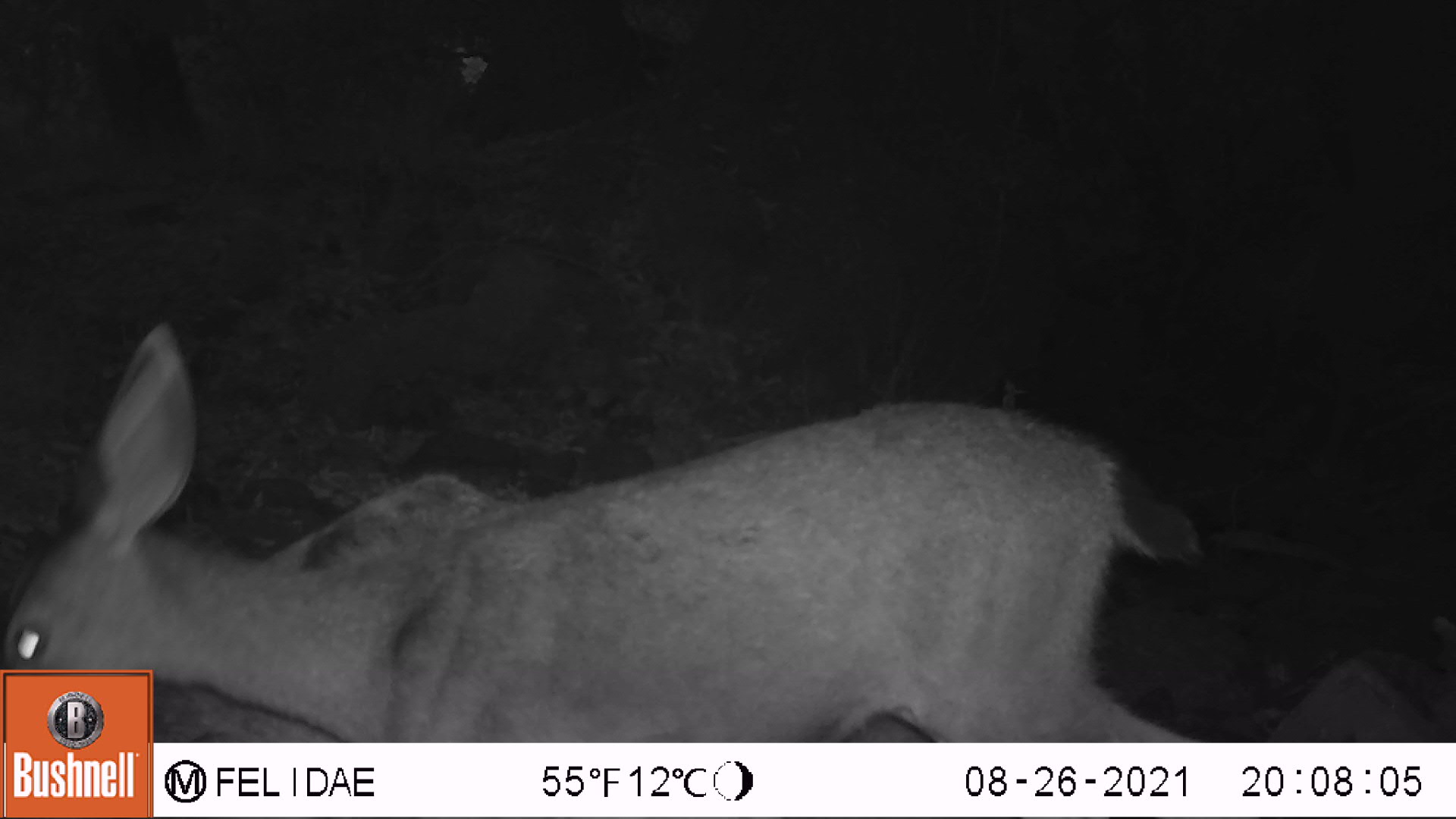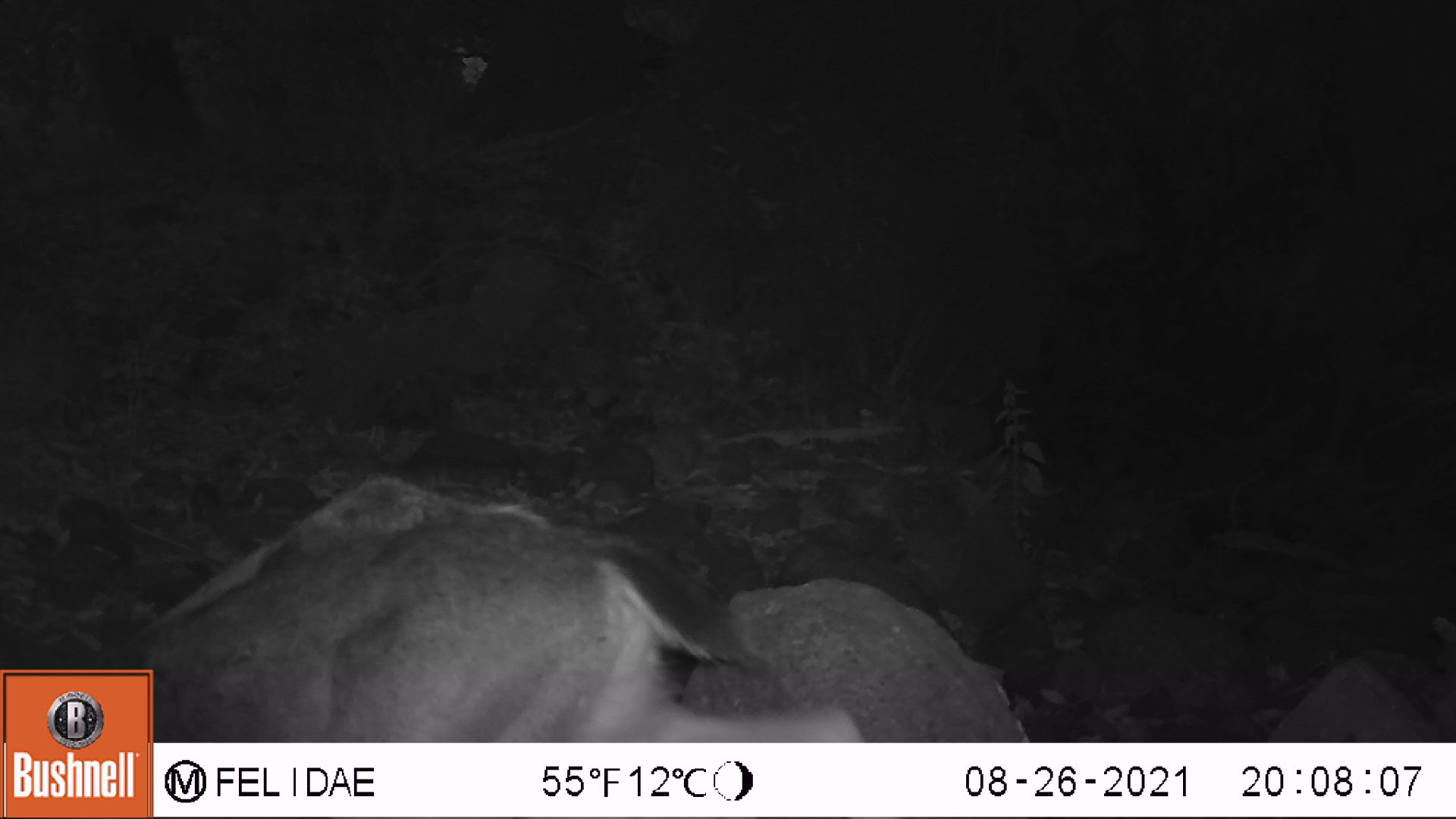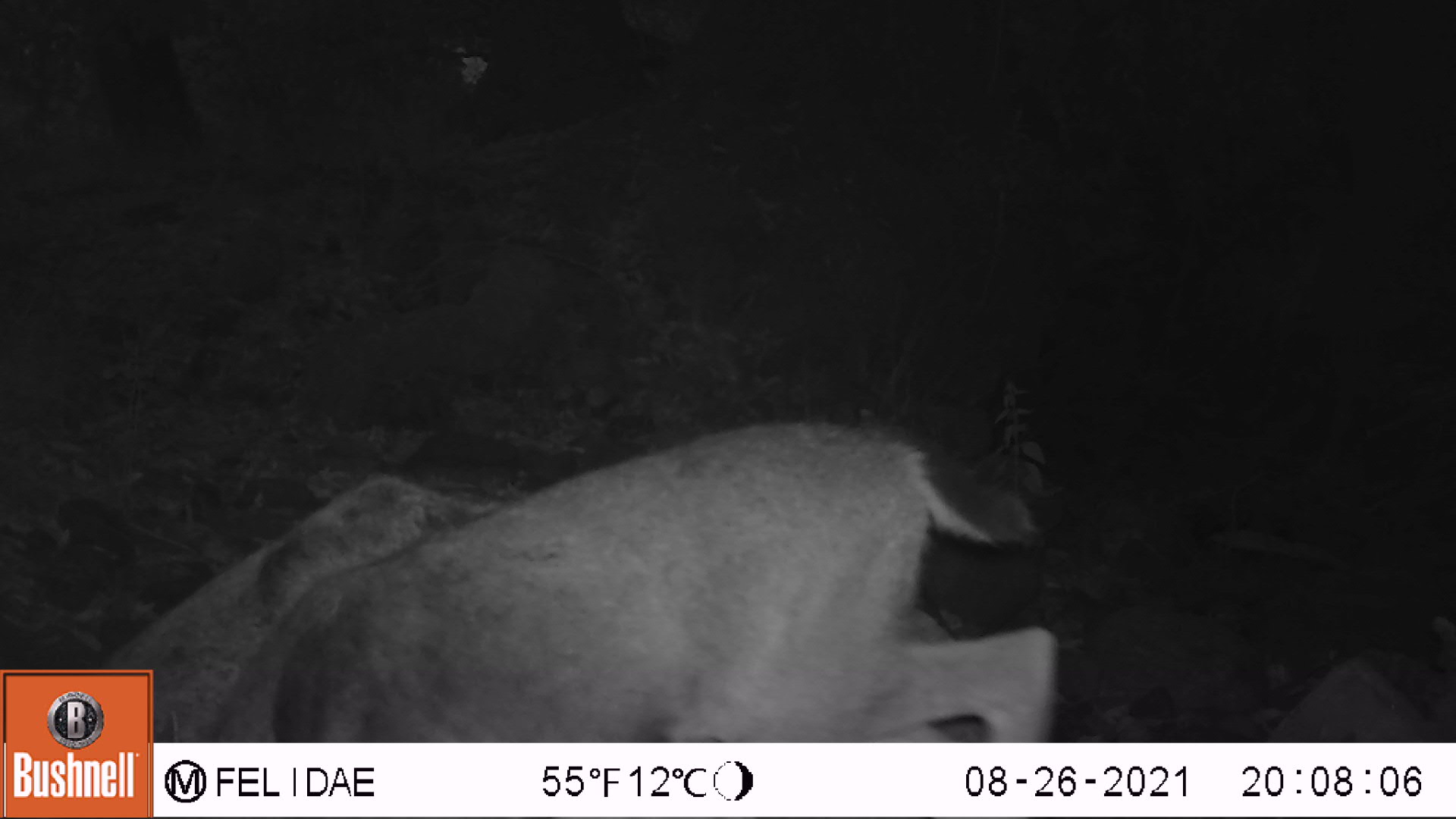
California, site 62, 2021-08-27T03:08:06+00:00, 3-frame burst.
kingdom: Animalia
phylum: Chordata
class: Mammalia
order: Artiodactyla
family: Cervidae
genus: Odocoileus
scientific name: Odocoileus hemionus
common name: mule deer